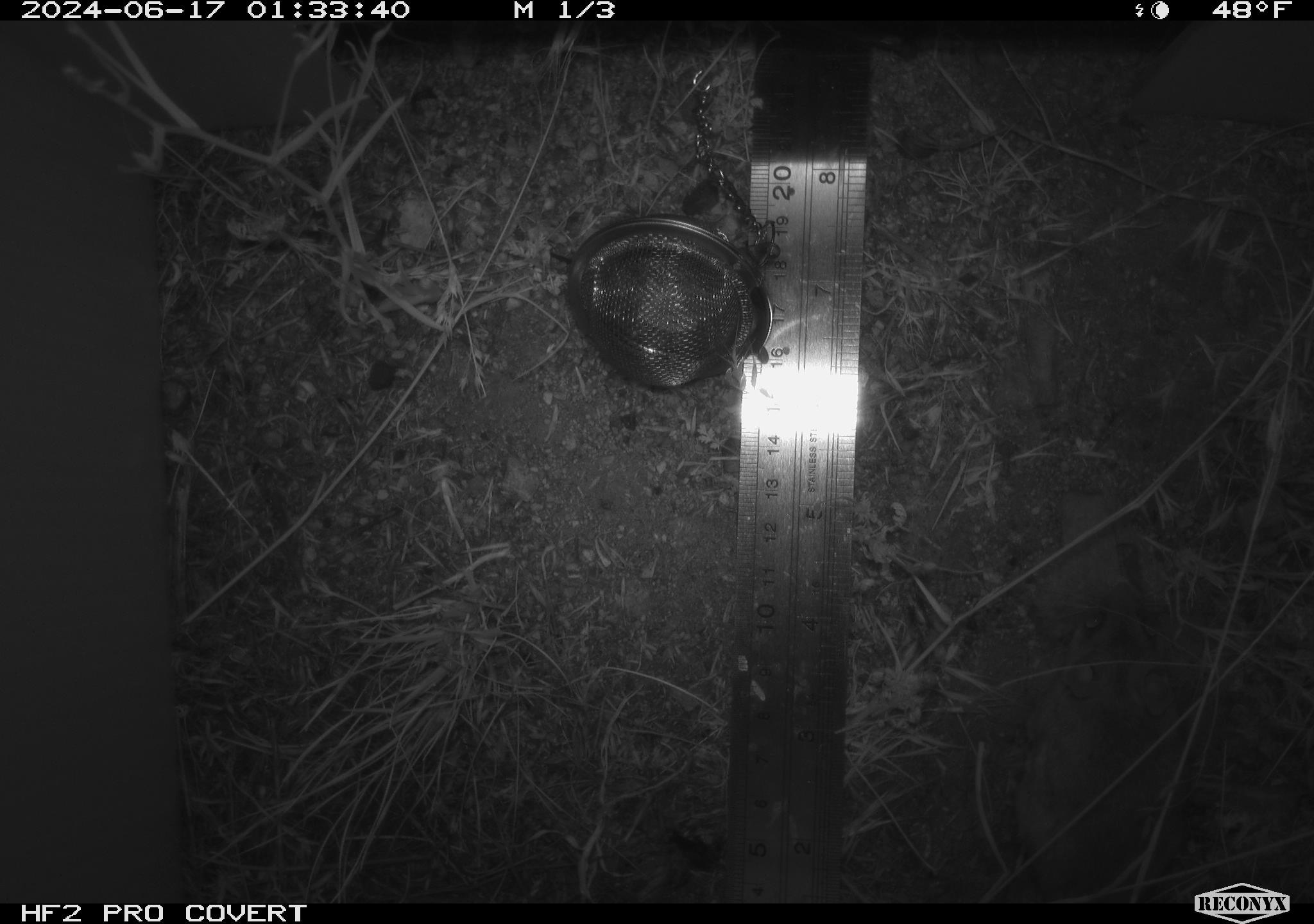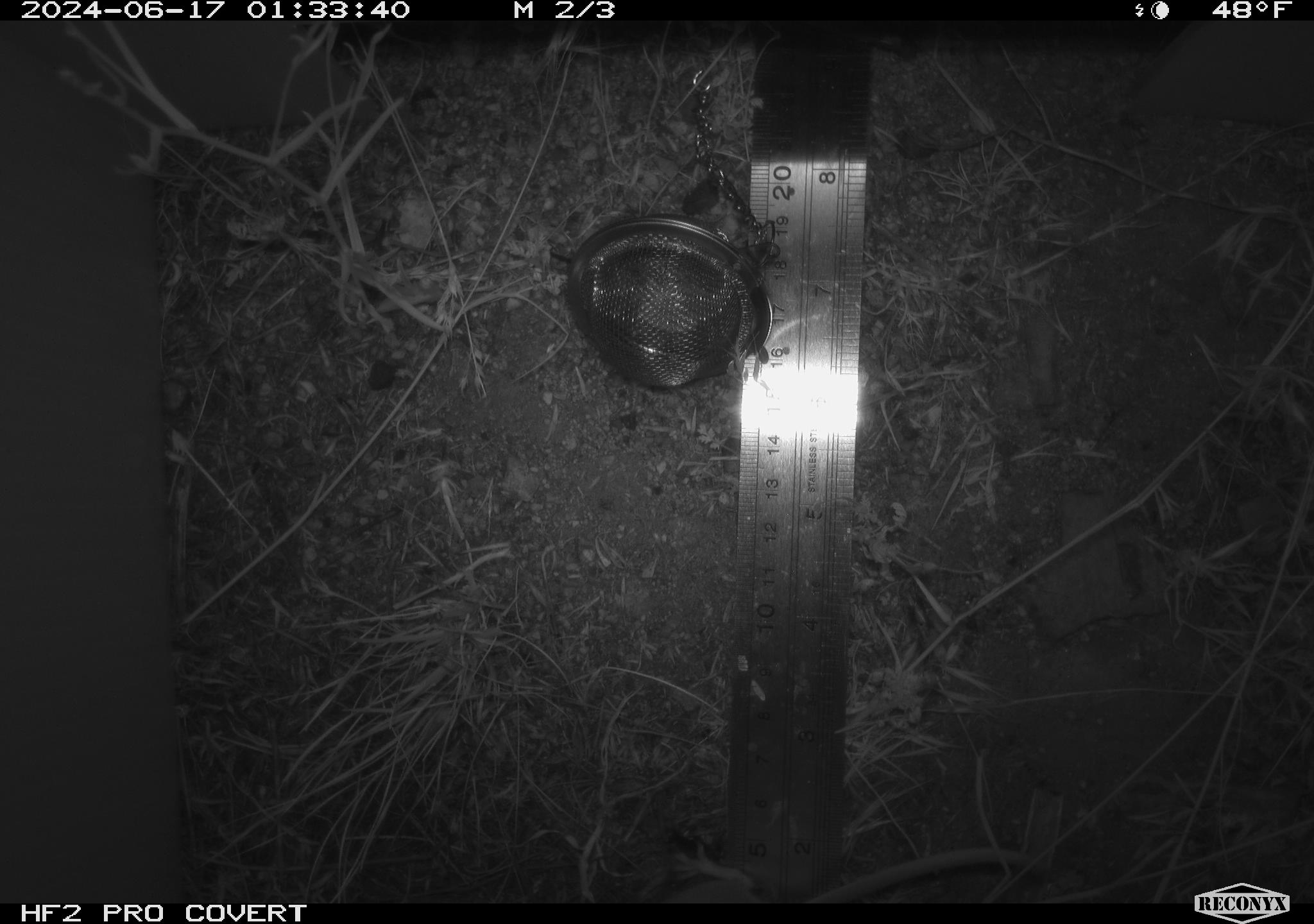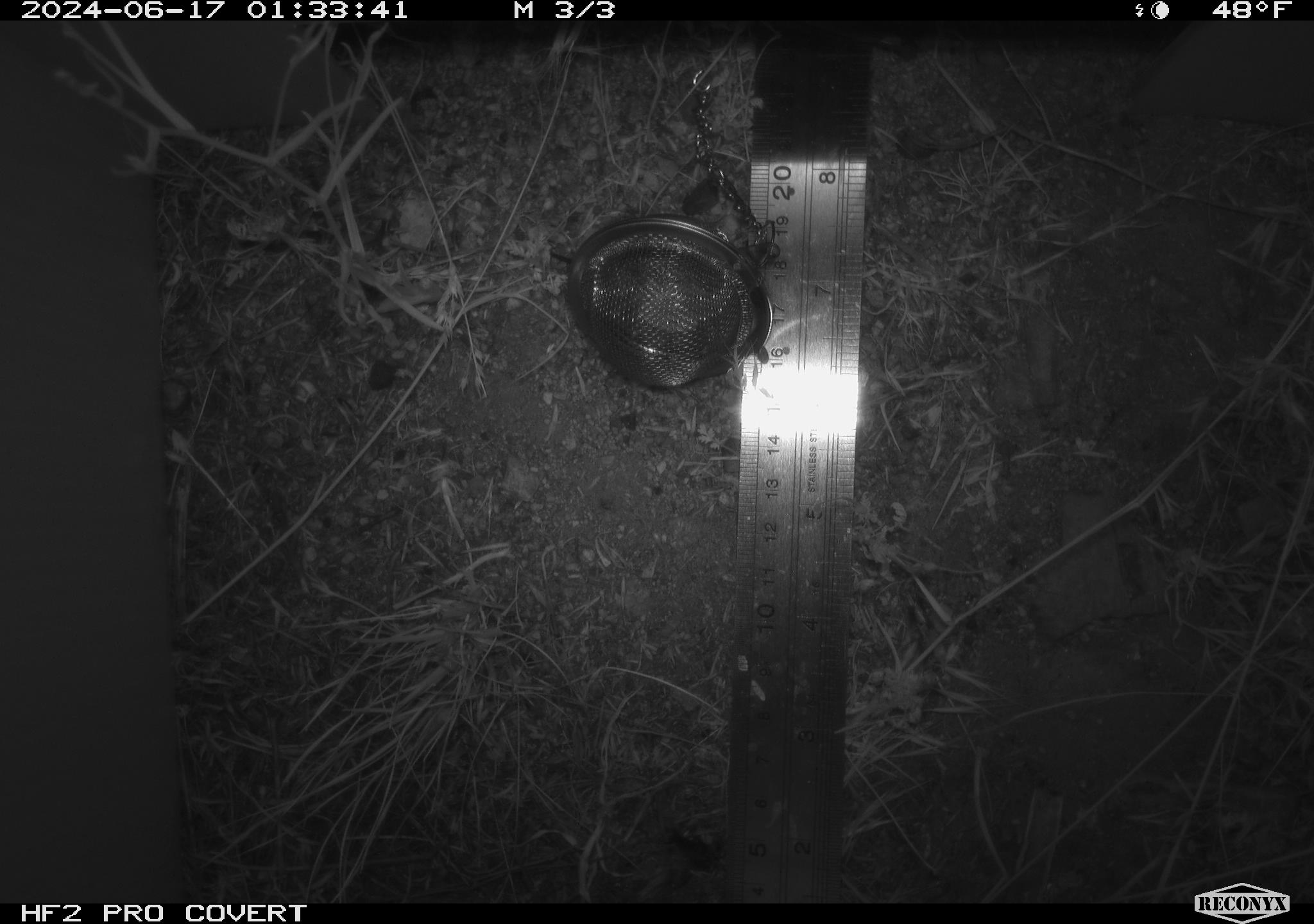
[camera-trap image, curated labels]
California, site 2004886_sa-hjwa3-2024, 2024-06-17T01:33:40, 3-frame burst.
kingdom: Animalia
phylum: Chordata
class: Mammalia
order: Rodentia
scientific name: Rodentia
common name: rodent